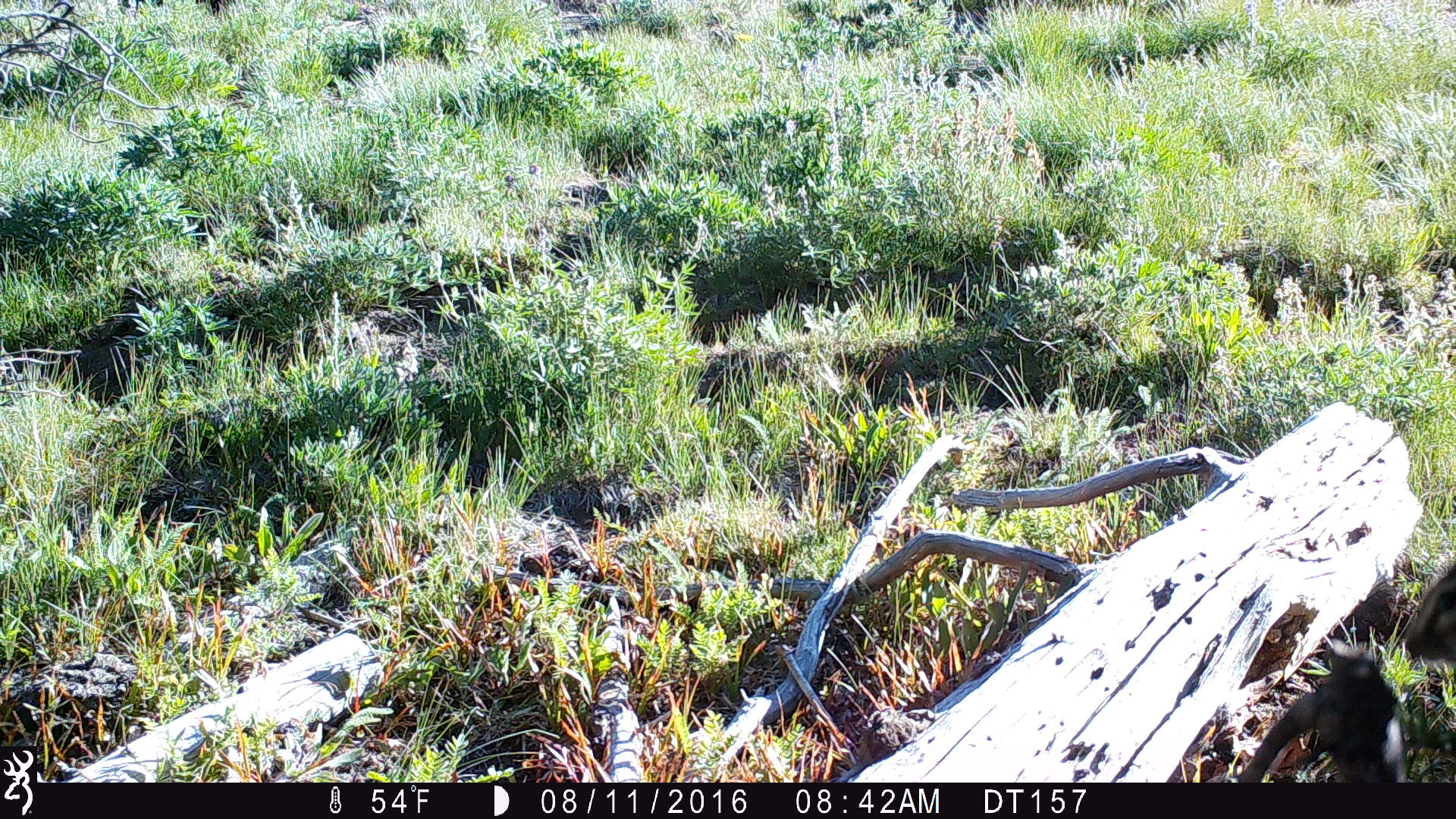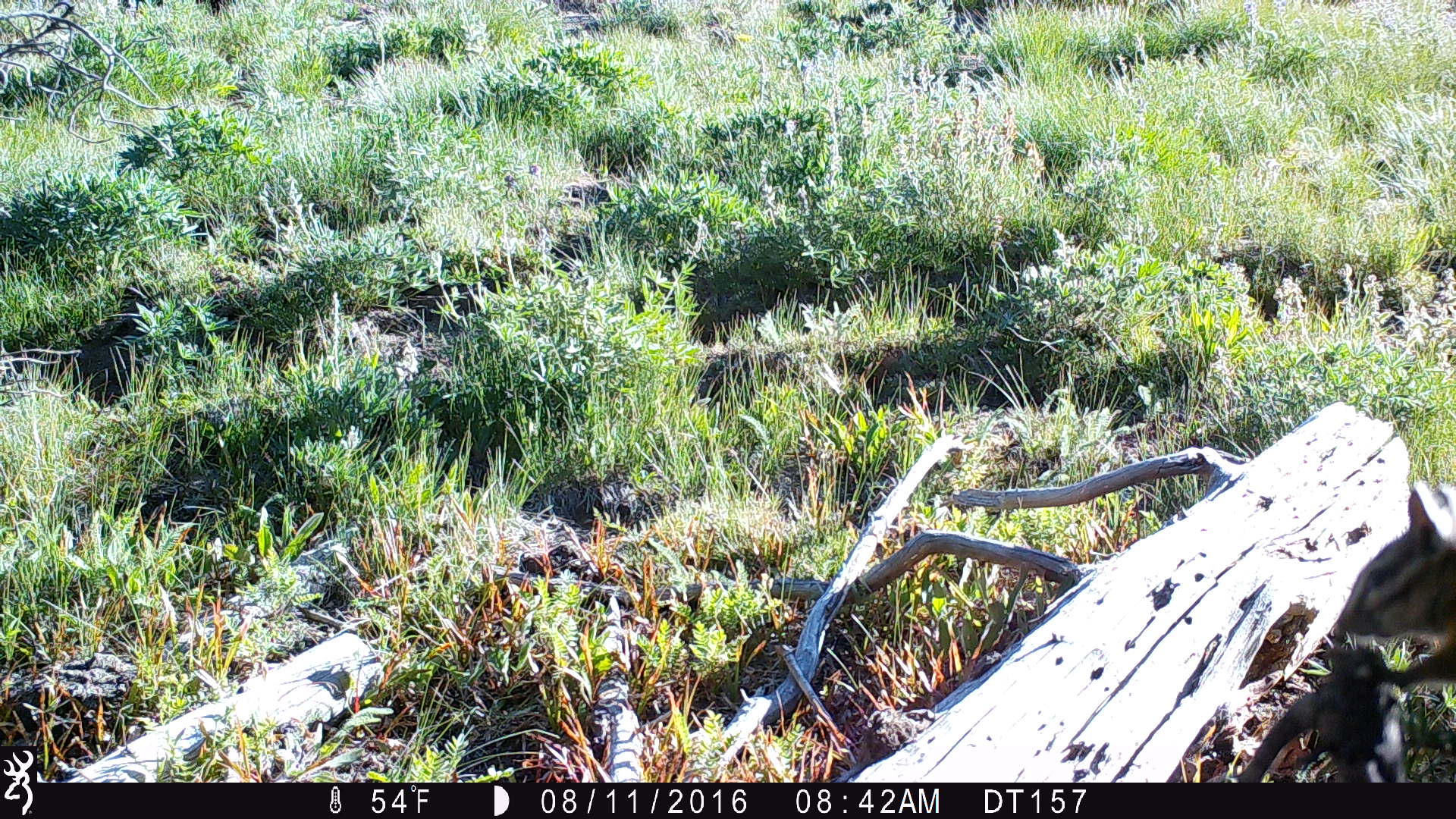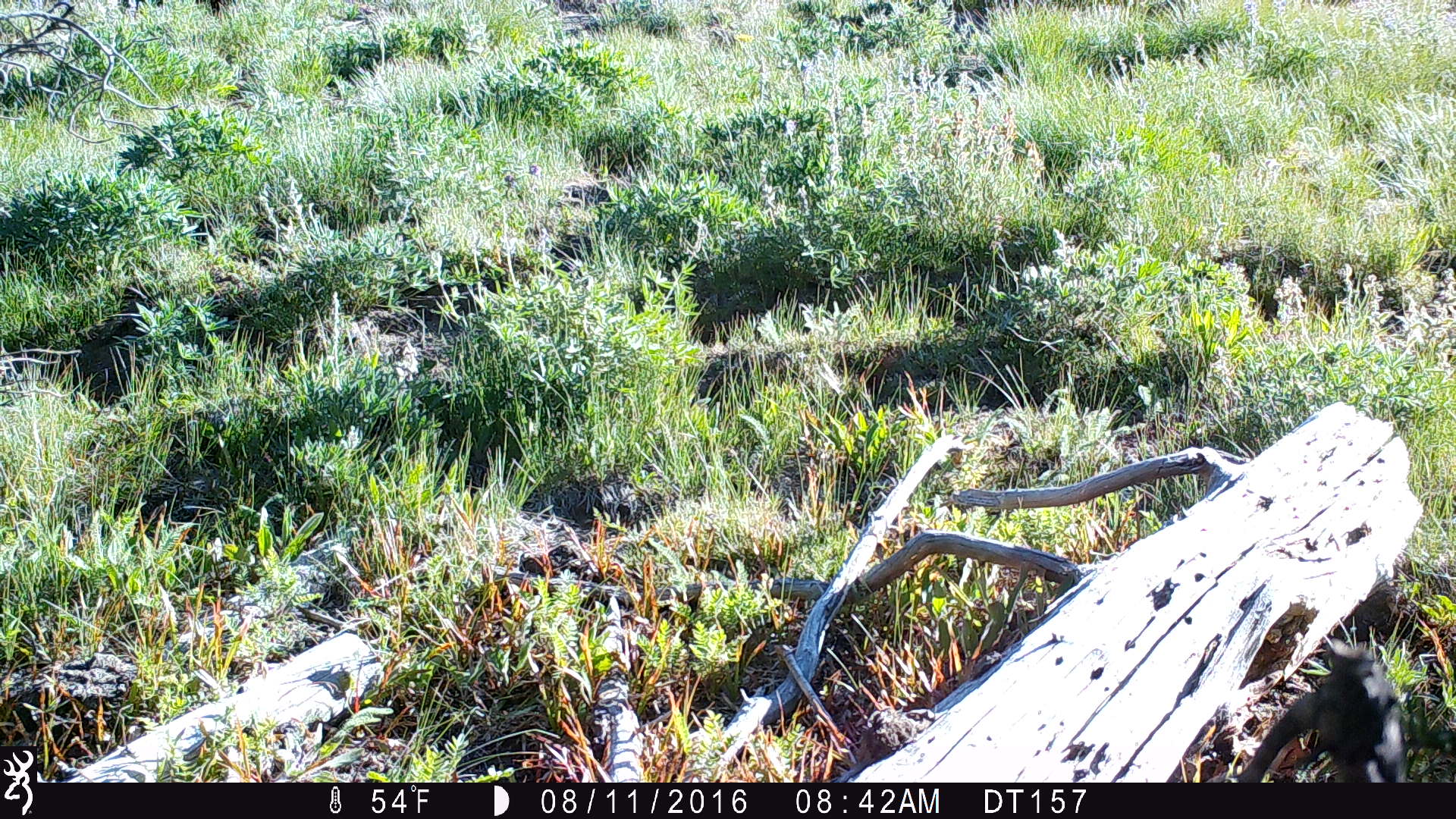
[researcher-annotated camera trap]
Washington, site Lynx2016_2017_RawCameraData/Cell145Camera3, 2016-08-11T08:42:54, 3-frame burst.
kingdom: Animalia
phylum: Chordata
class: Mammalia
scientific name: Mammalia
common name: small mammal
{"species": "small mammal (Mammalia)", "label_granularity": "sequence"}